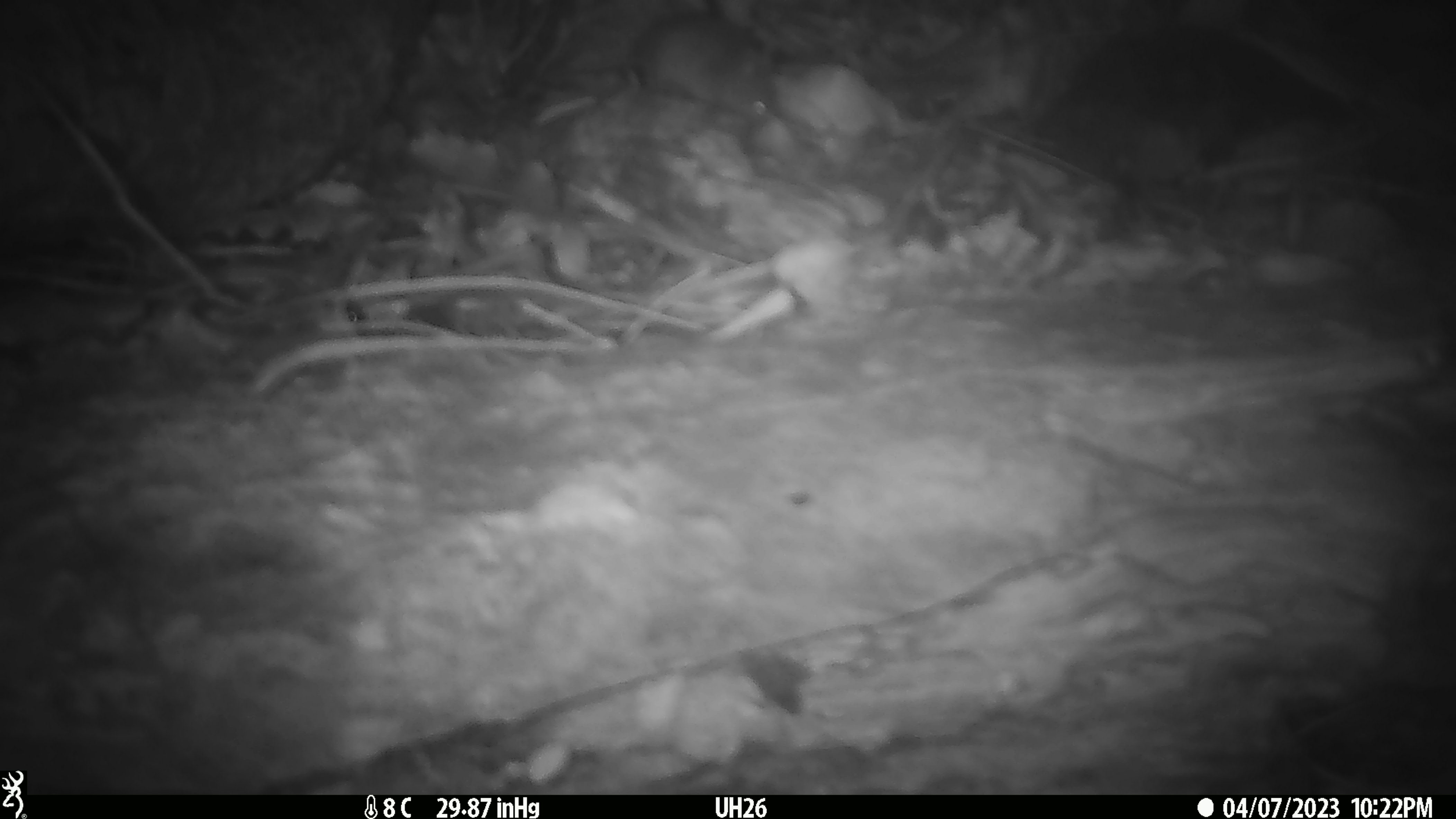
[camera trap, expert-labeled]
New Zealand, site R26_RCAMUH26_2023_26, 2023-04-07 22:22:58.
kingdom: Animalia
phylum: Chordata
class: Mammalia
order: Rodentia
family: Muridae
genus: Mus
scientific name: Mus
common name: mouse